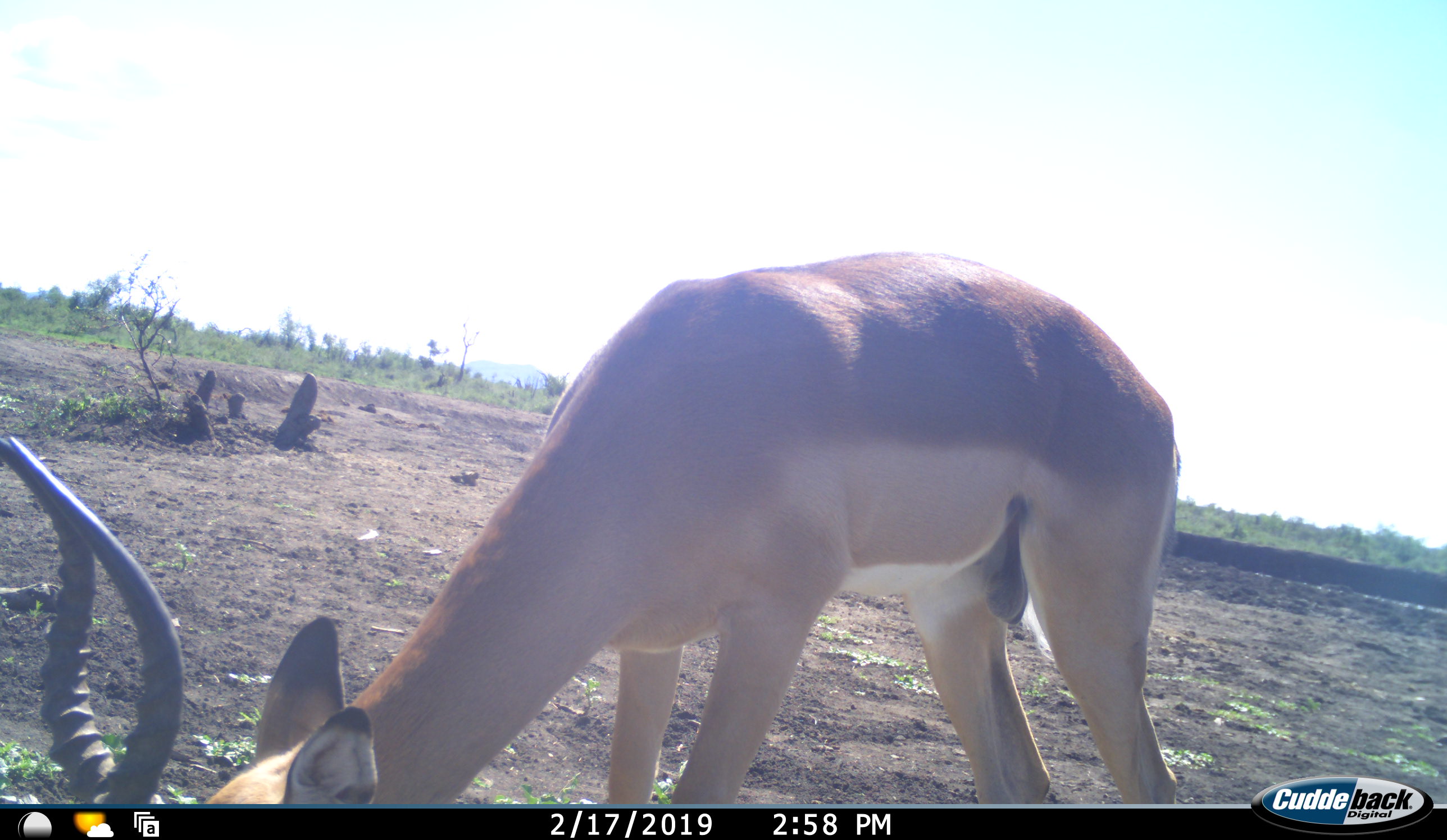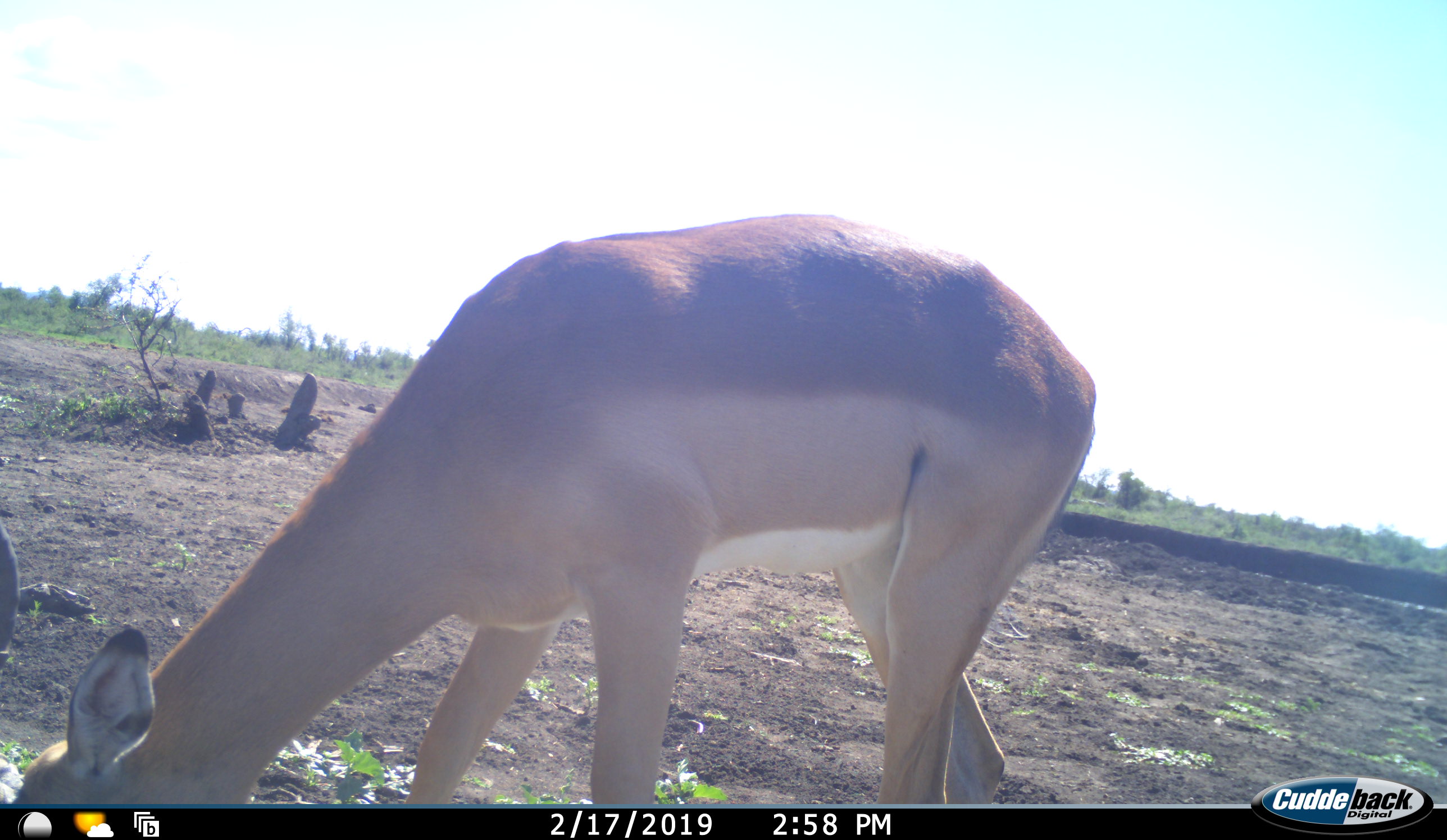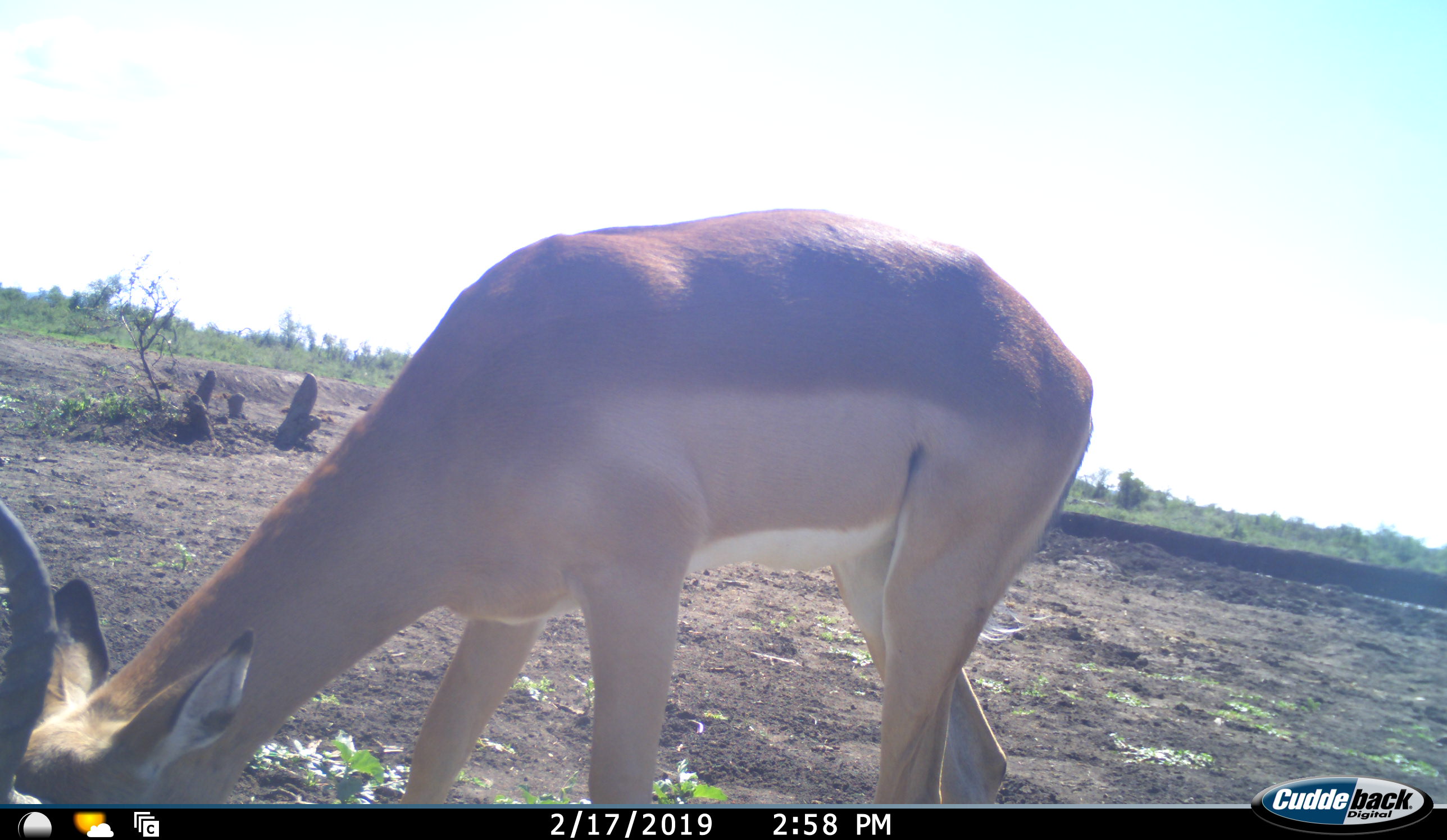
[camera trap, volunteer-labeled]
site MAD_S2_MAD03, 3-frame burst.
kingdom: Animalia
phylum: Chordata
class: Mammalia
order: Artiodactyla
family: Bovidae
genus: Aepyceros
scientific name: Aepyceros melampus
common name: impala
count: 1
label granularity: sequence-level